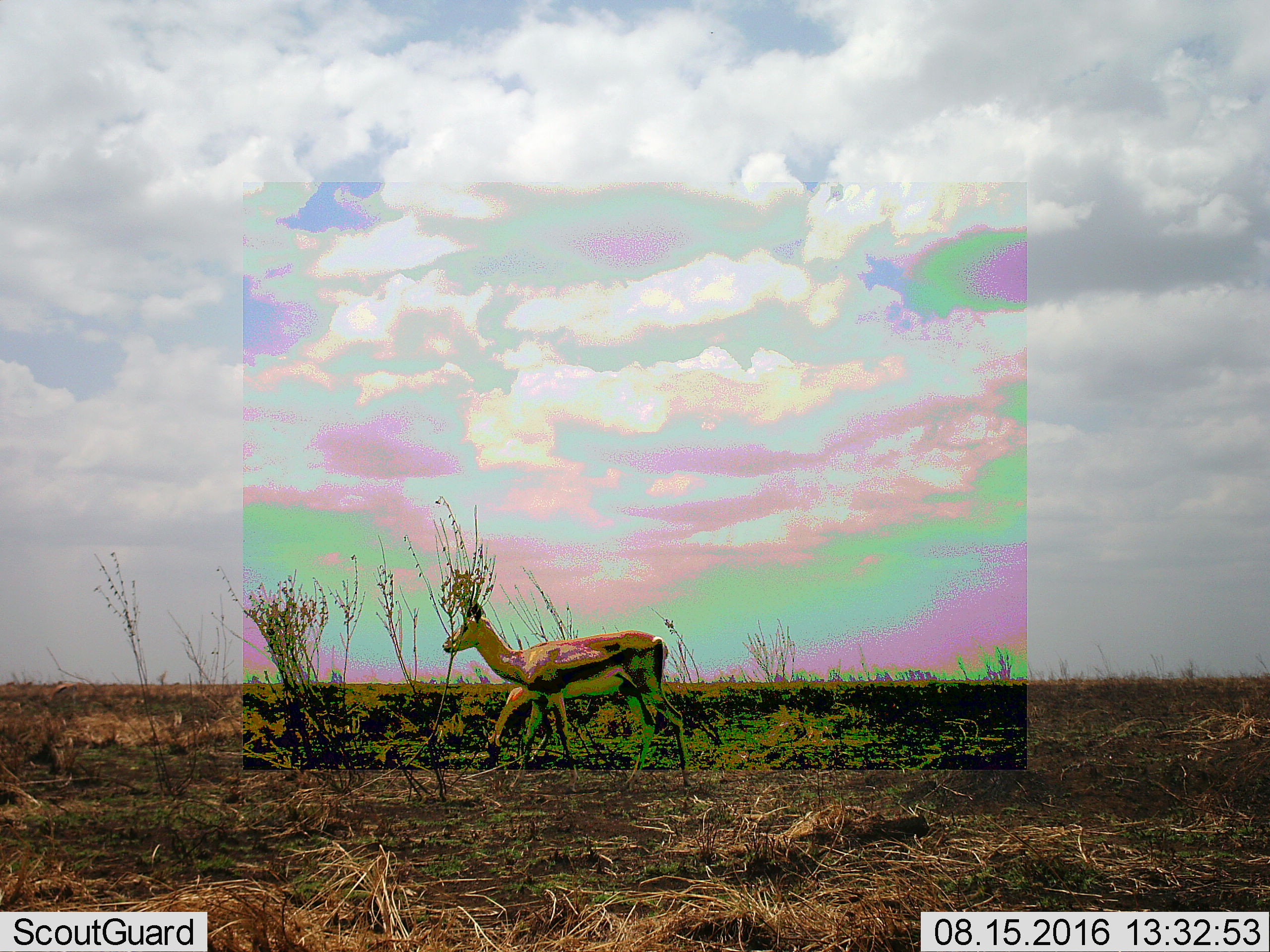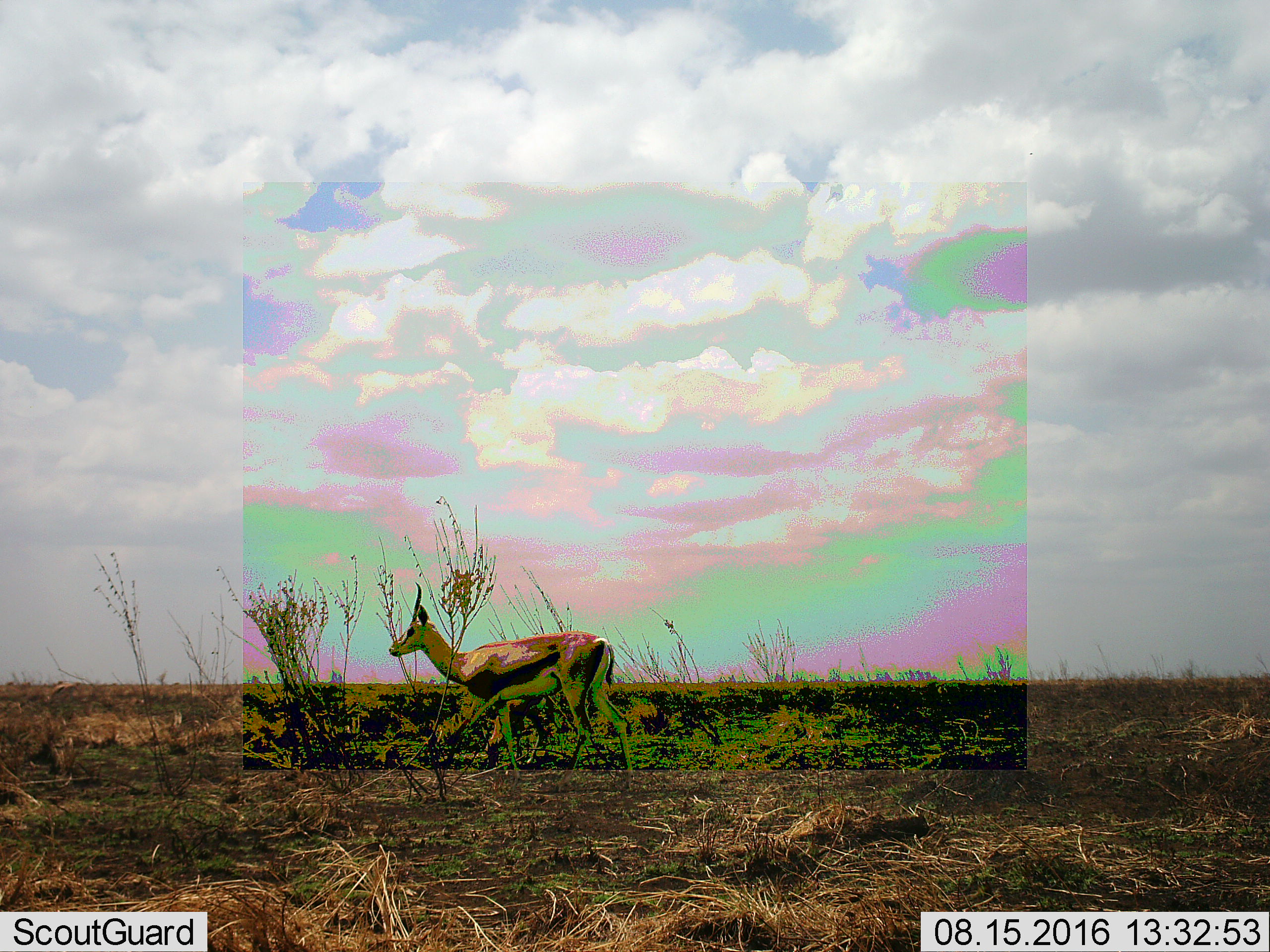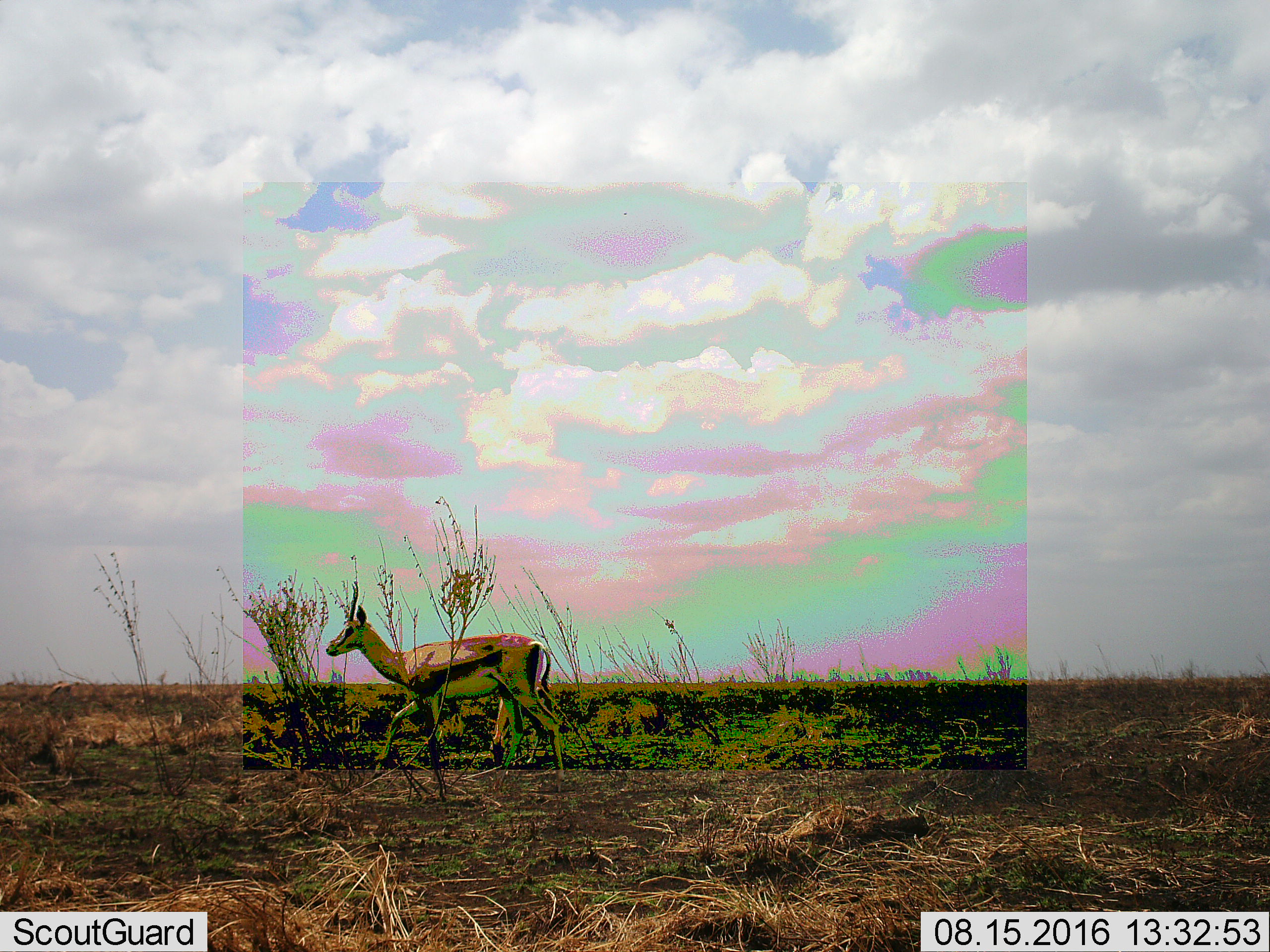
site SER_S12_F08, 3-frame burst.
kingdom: Animalia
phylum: Chordata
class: Mammalia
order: Artiodactyla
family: Bovidae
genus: Eudorcas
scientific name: Eudorcas thomsonii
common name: thomson's gazelle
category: gazellethomsons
Gazellethomsons (thomson's gazelle) (Eudorcas thomsonii), count 1. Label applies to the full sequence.